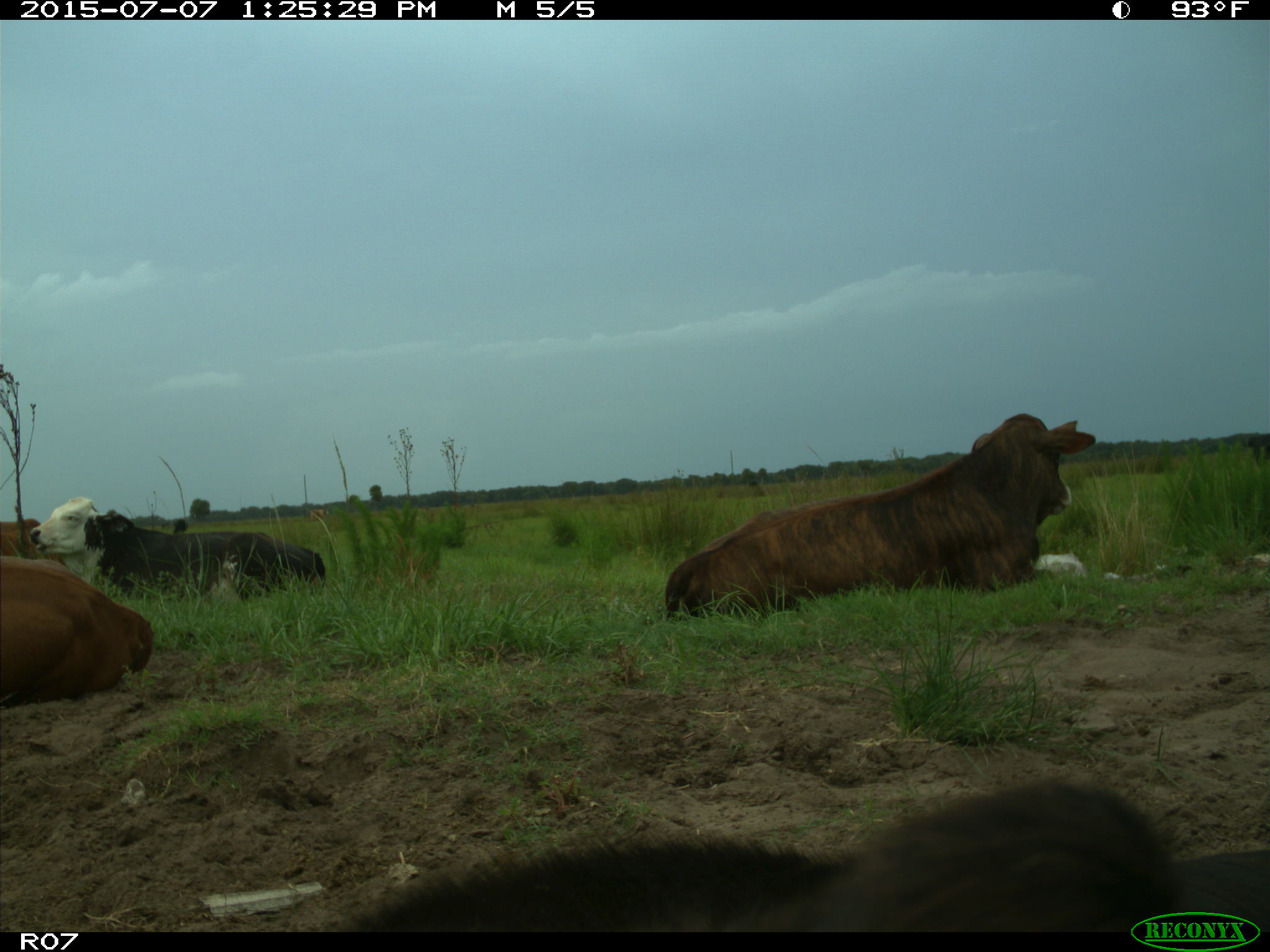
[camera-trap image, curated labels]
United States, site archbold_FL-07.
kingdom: Animalia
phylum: Chordata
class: Mammalia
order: Artiodactyla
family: Bovidae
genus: Bos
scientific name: Bos taurus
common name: domestic cow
Bos taurus (domestic cow).